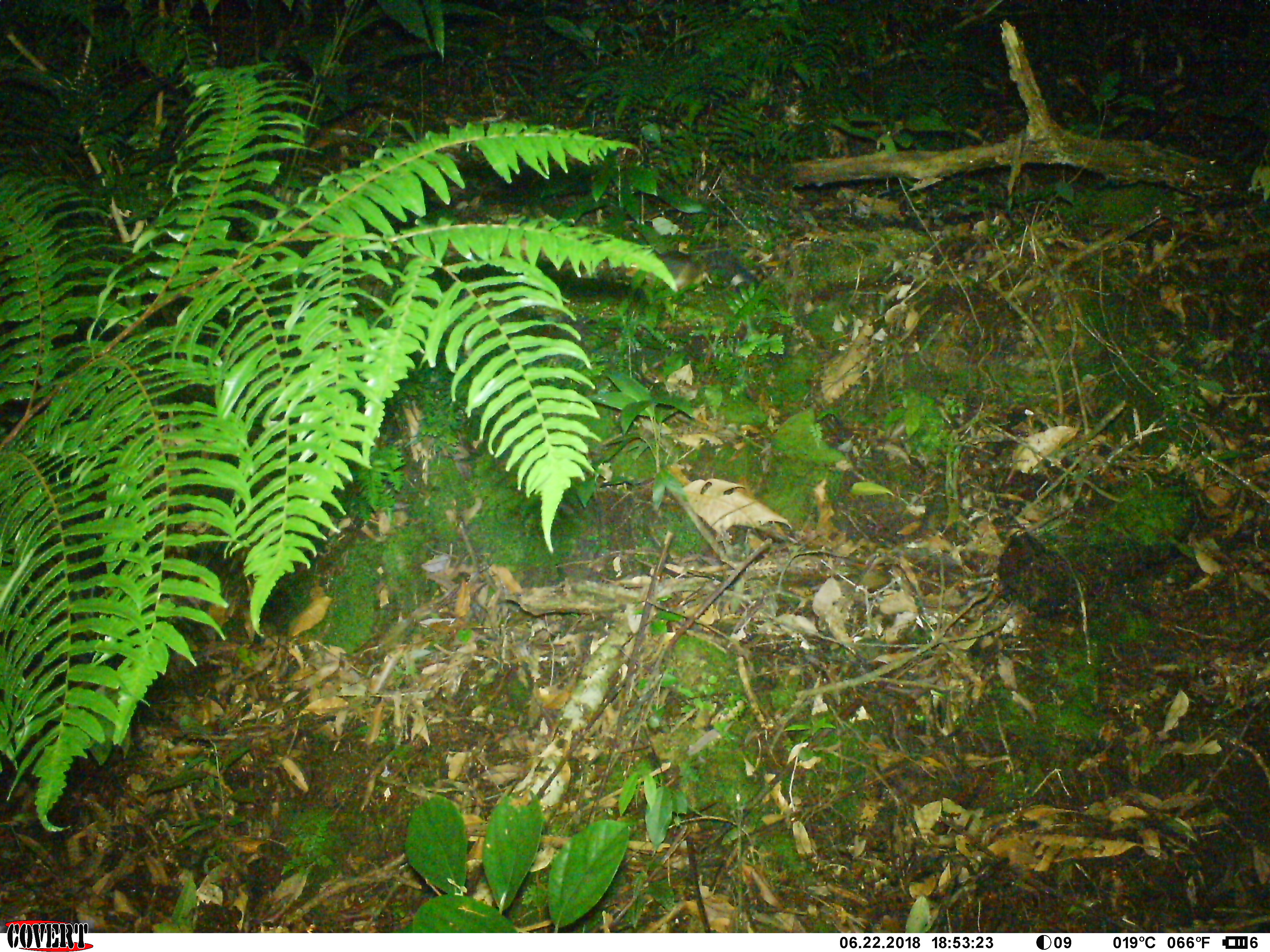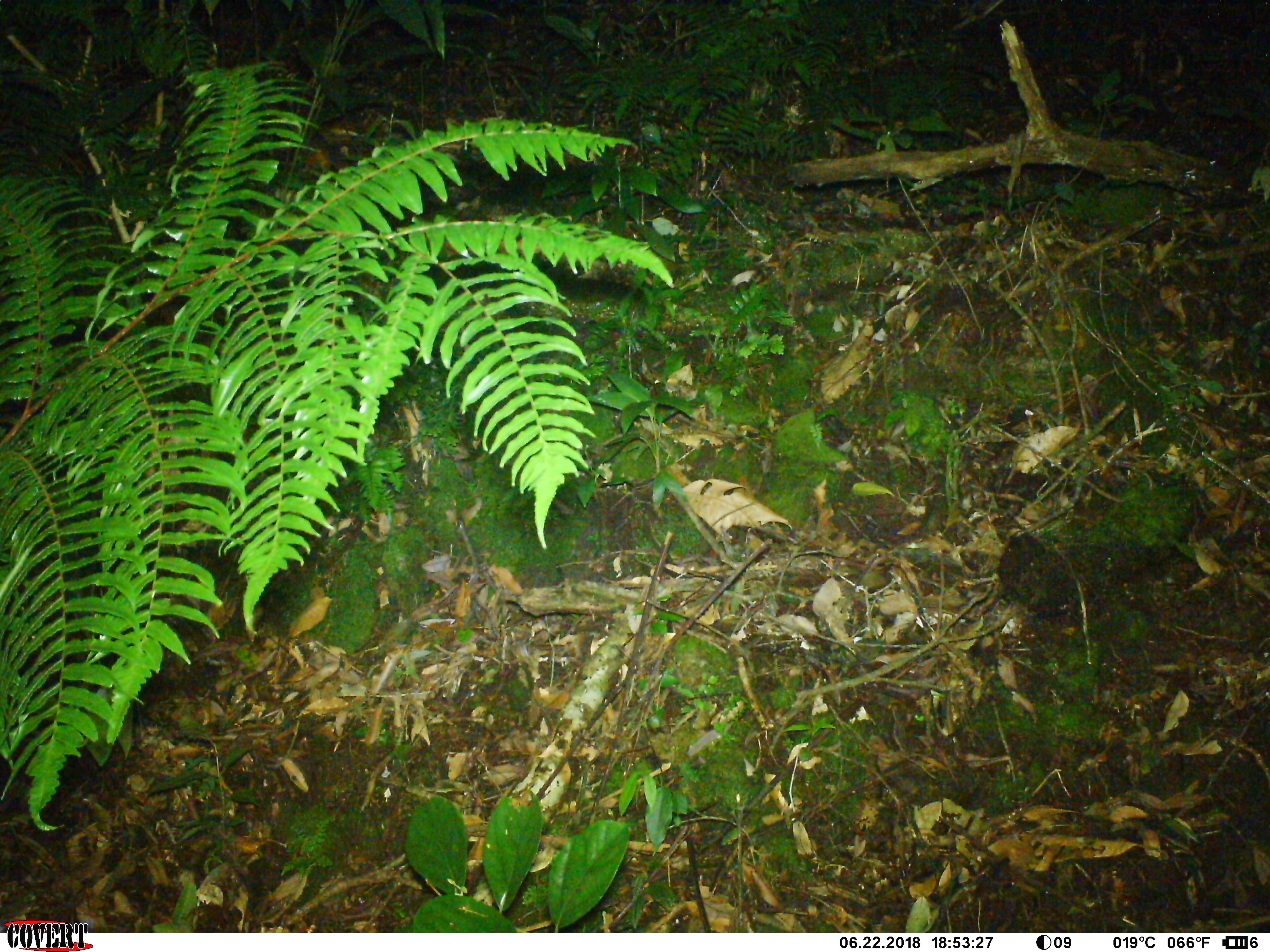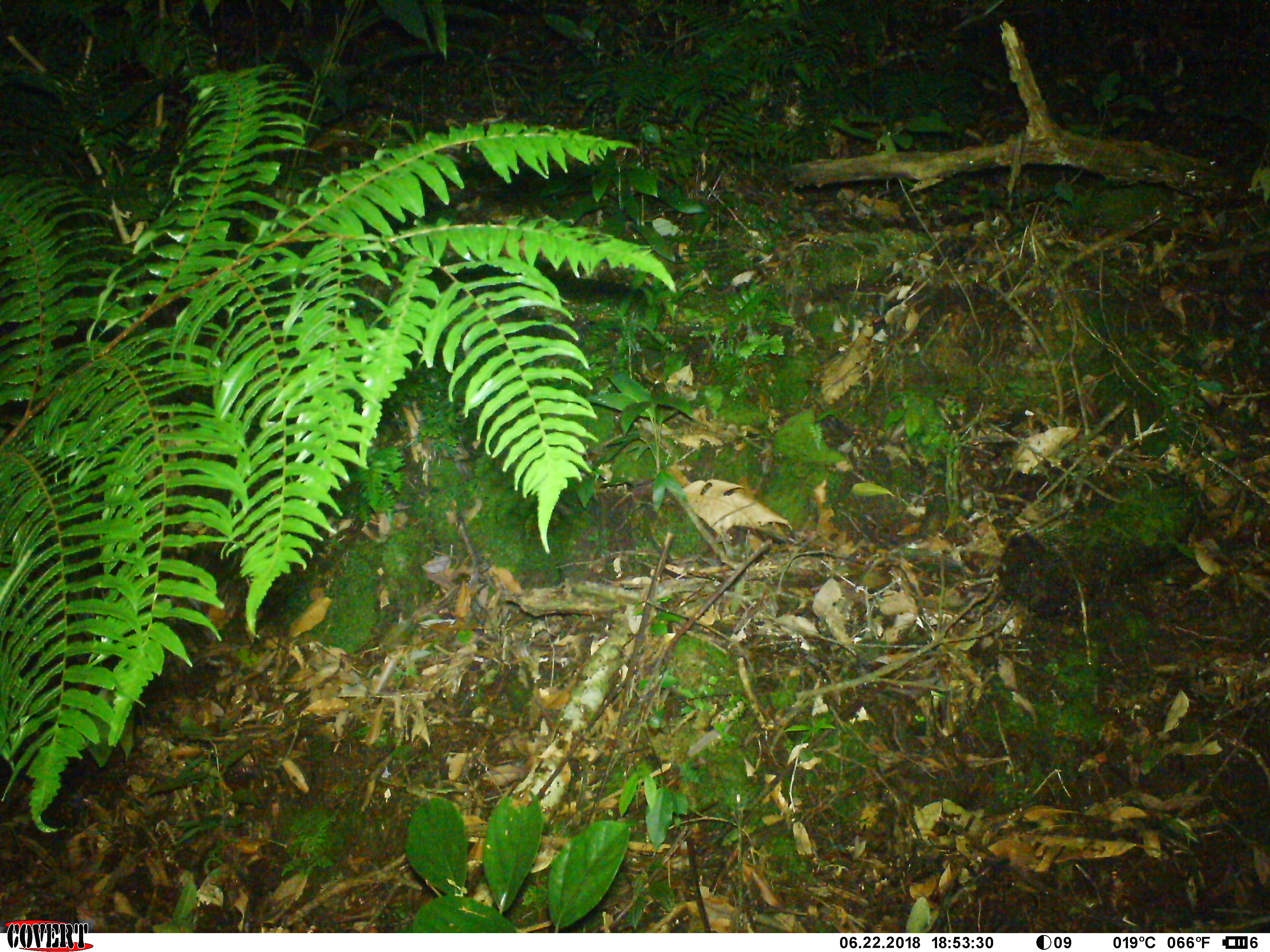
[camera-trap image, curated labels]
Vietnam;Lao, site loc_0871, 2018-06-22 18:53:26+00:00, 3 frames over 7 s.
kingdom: Animalia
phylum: Chordata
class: Mammalia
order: Rodentia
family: Sciuridae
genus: Dremomys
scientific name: Dremomys rufigenis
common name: red-cheeked squirrel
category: red cheeked squirrel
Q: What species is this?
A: Red cheeked squirrel (red-cheeked squirrel) (Dremomys rufigenis).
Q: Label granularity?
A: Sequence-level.